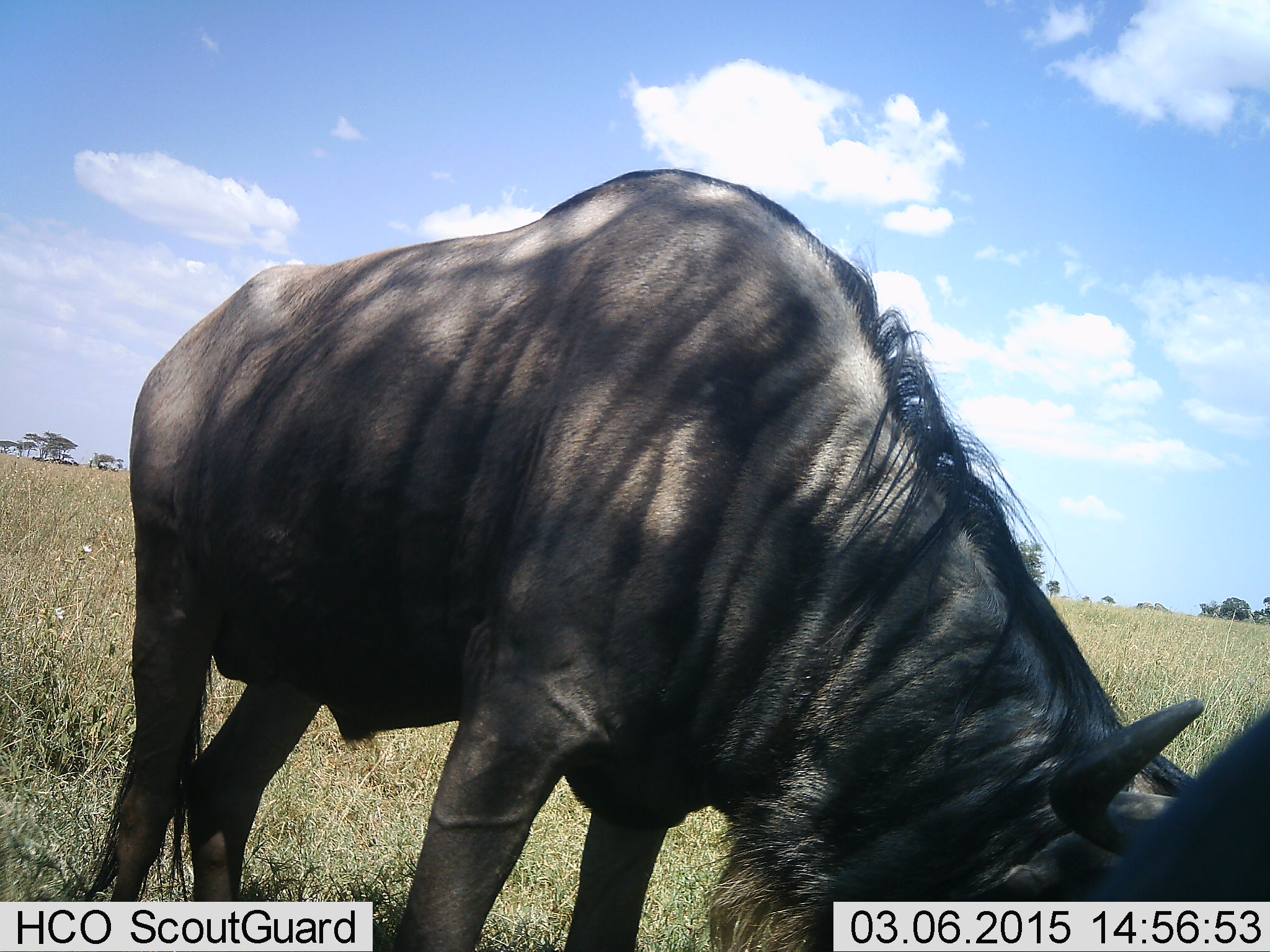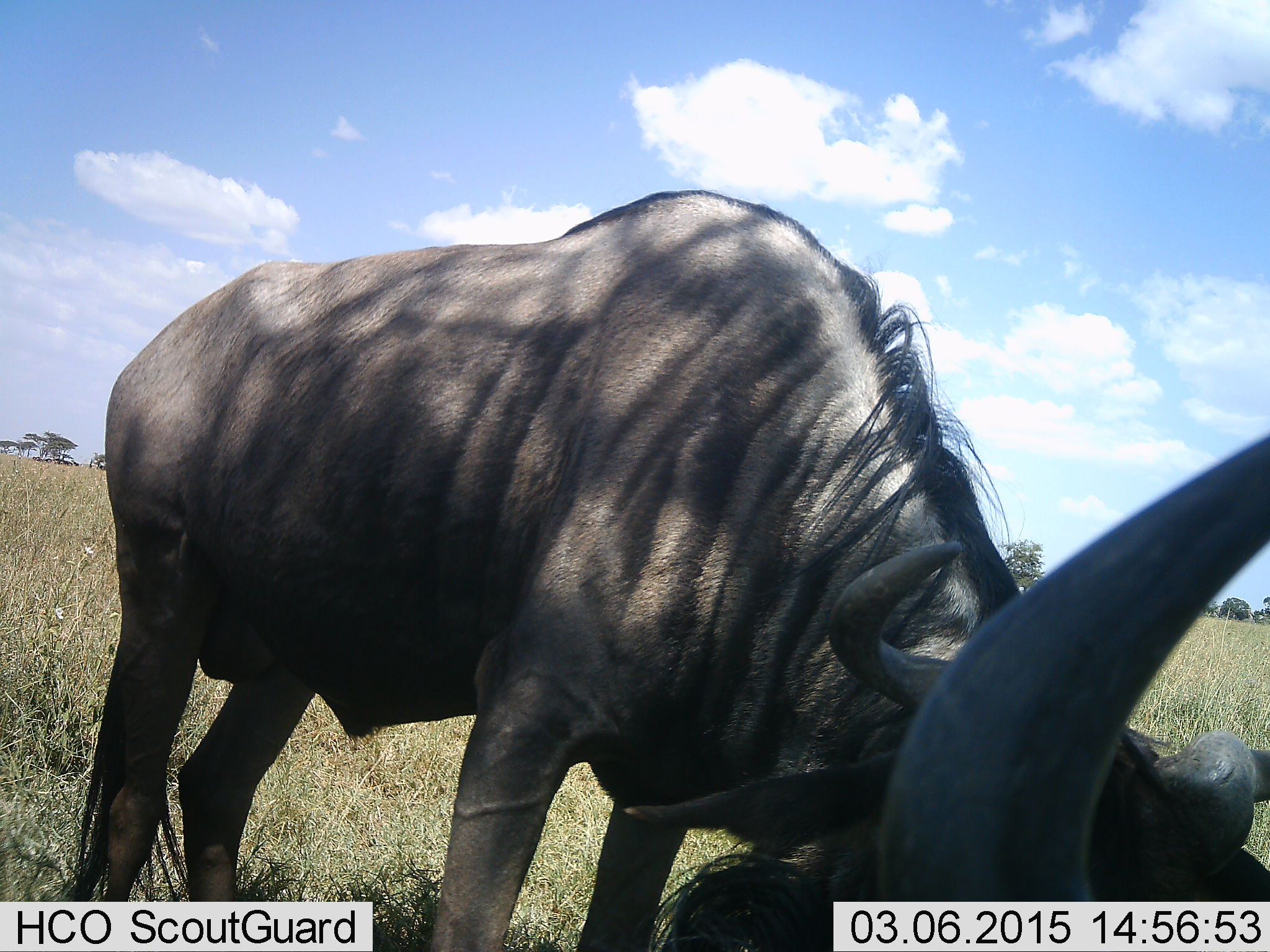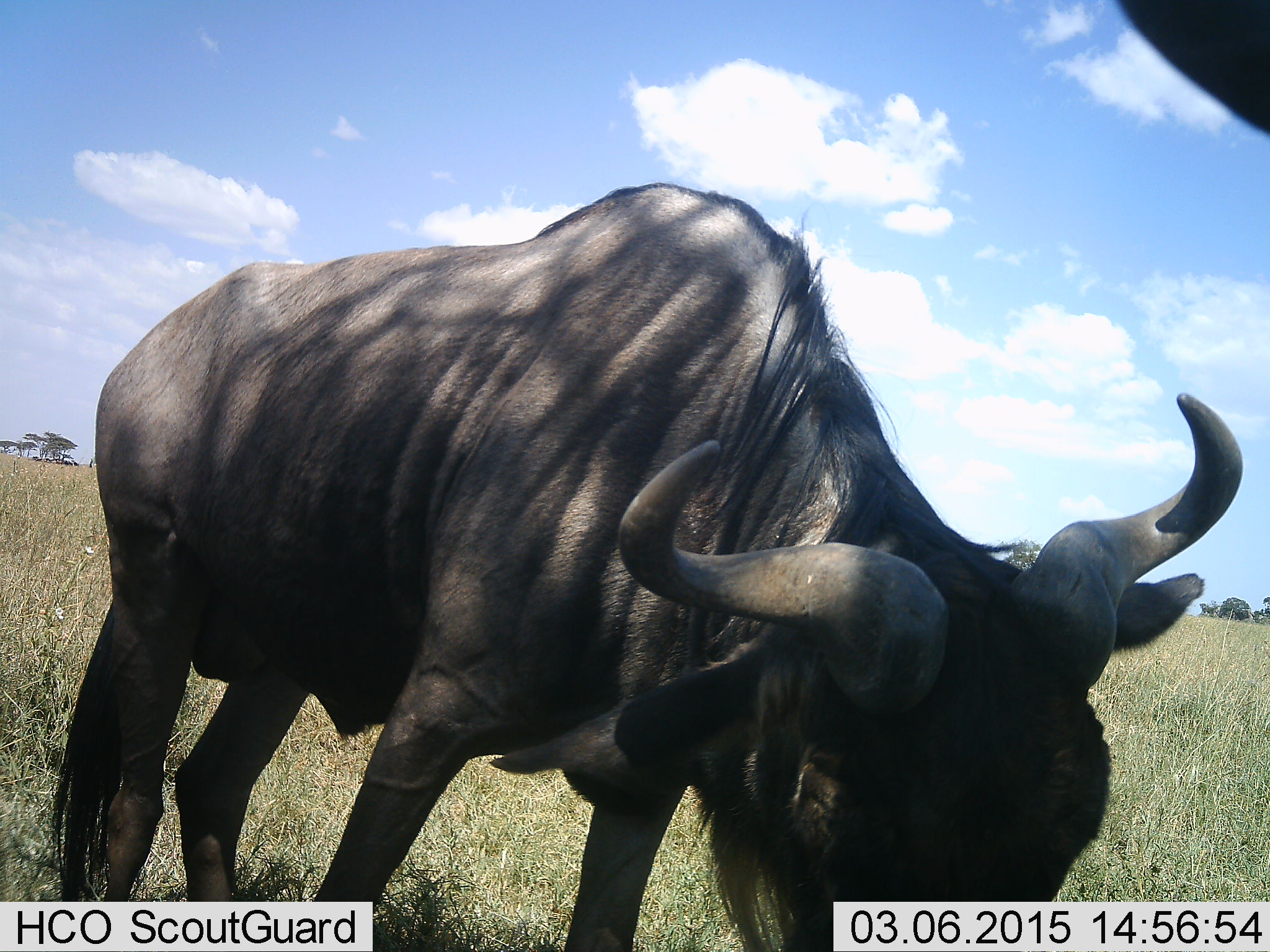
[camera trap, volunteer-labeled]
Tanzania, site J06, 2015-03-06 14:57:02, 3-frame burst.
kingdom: Animalia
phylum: Chordata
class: Mammalia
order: Artiodactyla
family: Bovidae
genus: Connochaetes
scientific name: Connochaetes taurinus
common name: blue wildebeest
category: wildebeest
Wildebeest (blue wildebeest) (Connochaetes taurinus), count 2. Behavior (volunteer vote fractions): standing 50%, resting 10%, moving 20%, interacting 0%. Young present (vote fraction): 0%. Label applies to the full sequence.